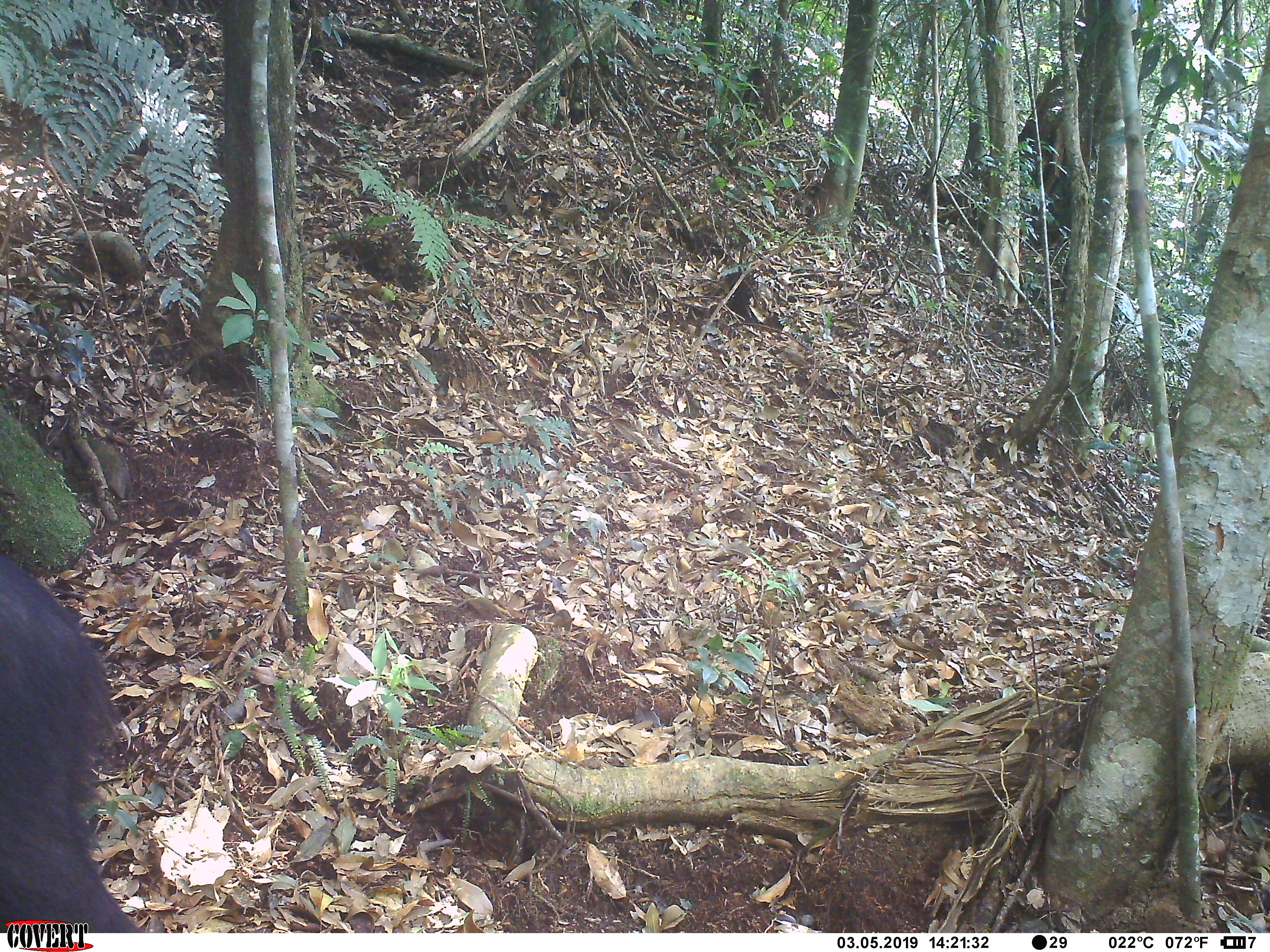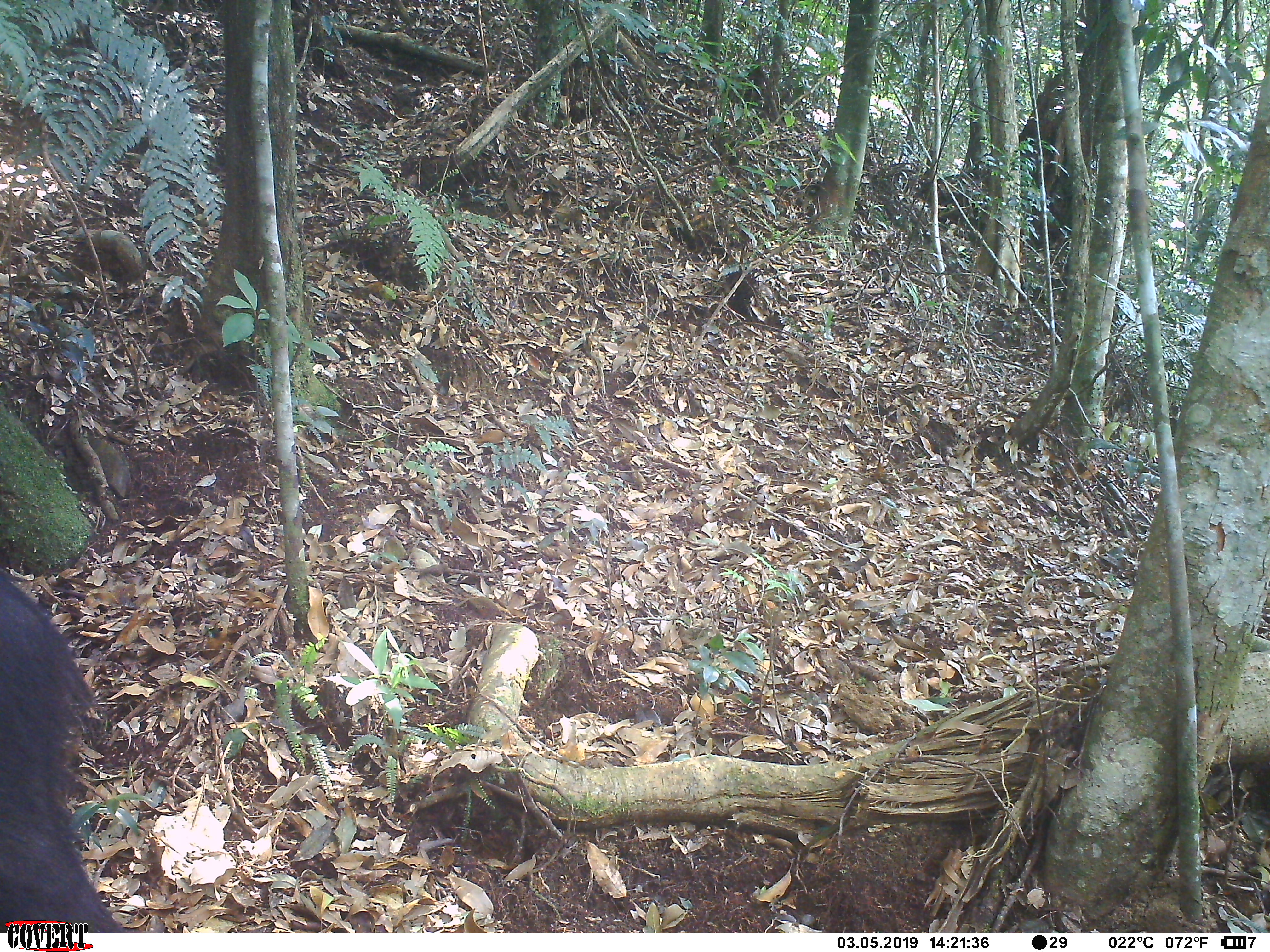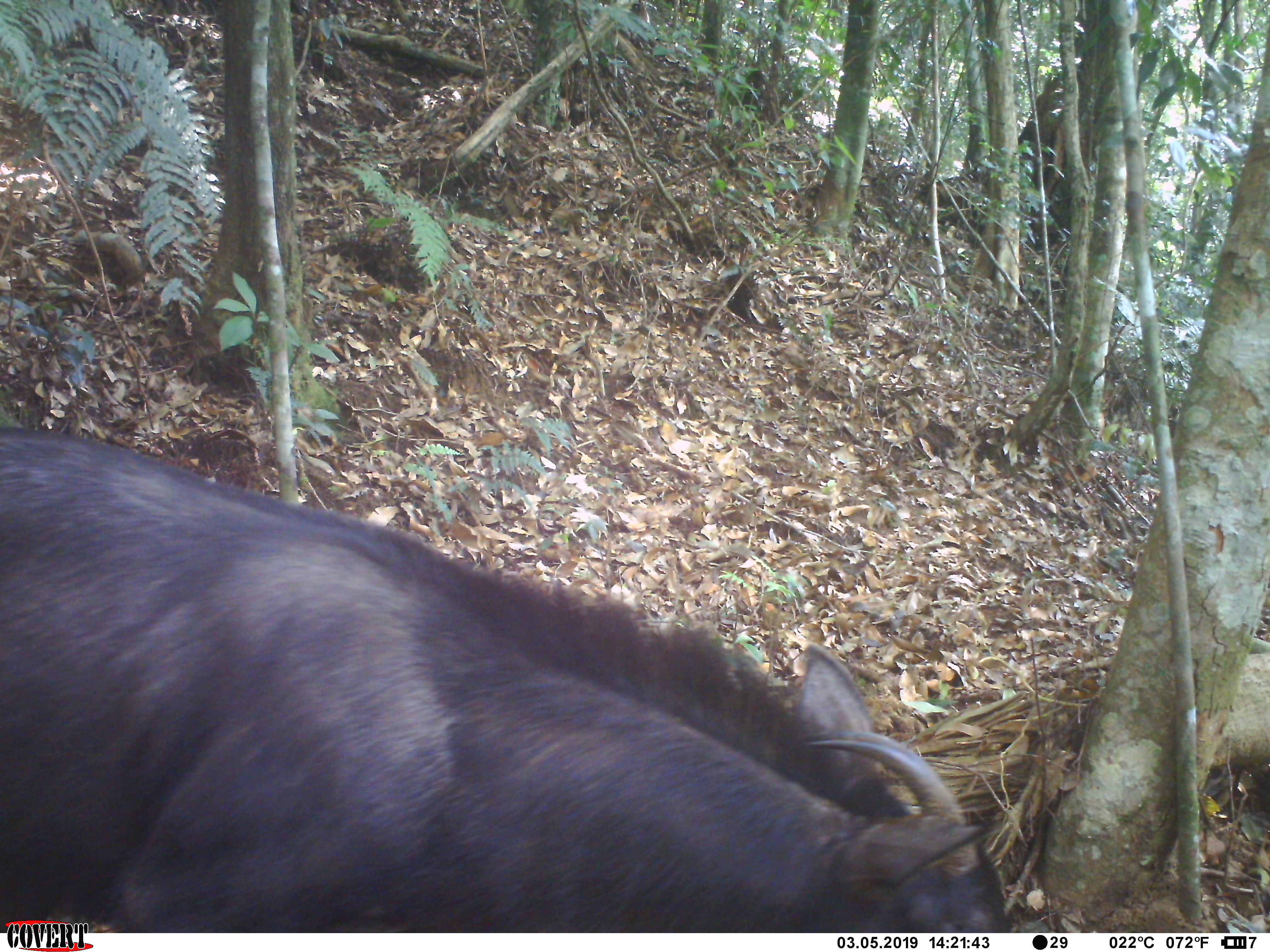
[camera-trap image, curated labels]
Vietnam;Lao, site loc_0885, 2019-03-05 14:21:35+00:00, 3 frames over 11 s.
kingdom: Animalia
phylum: Chordata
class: Mammalia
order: Artiodactyla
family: Bovidae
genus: Capricornis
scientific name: Capricornis sumatraensis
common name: chinese serow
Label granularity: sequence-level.